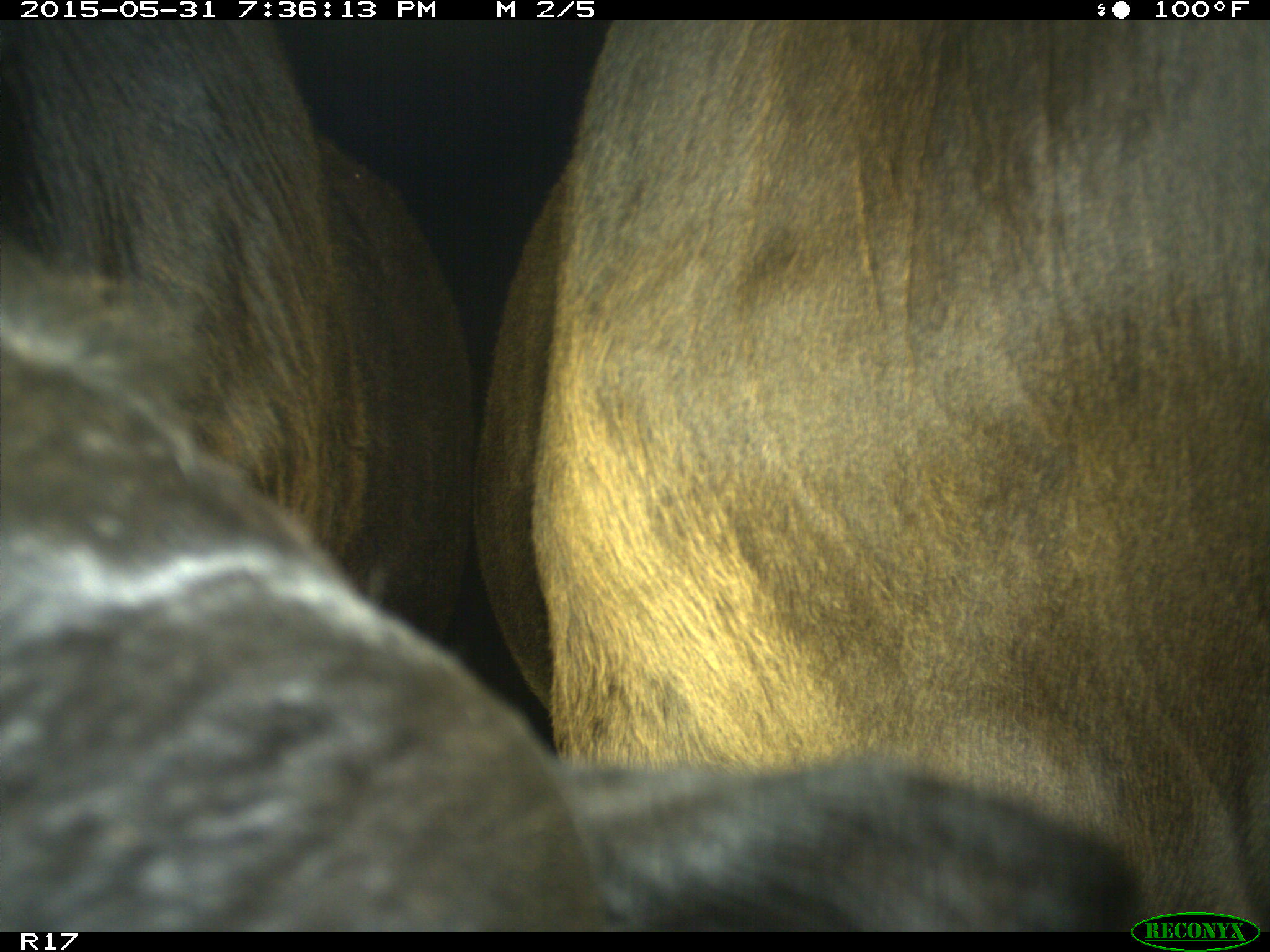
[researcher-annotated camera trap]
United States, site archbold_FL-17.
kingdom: Animalia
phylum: Chordata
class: Mammalia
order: Artiodactyla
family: Bovidae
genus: Bos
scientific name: Bos taurus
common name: domestic cow